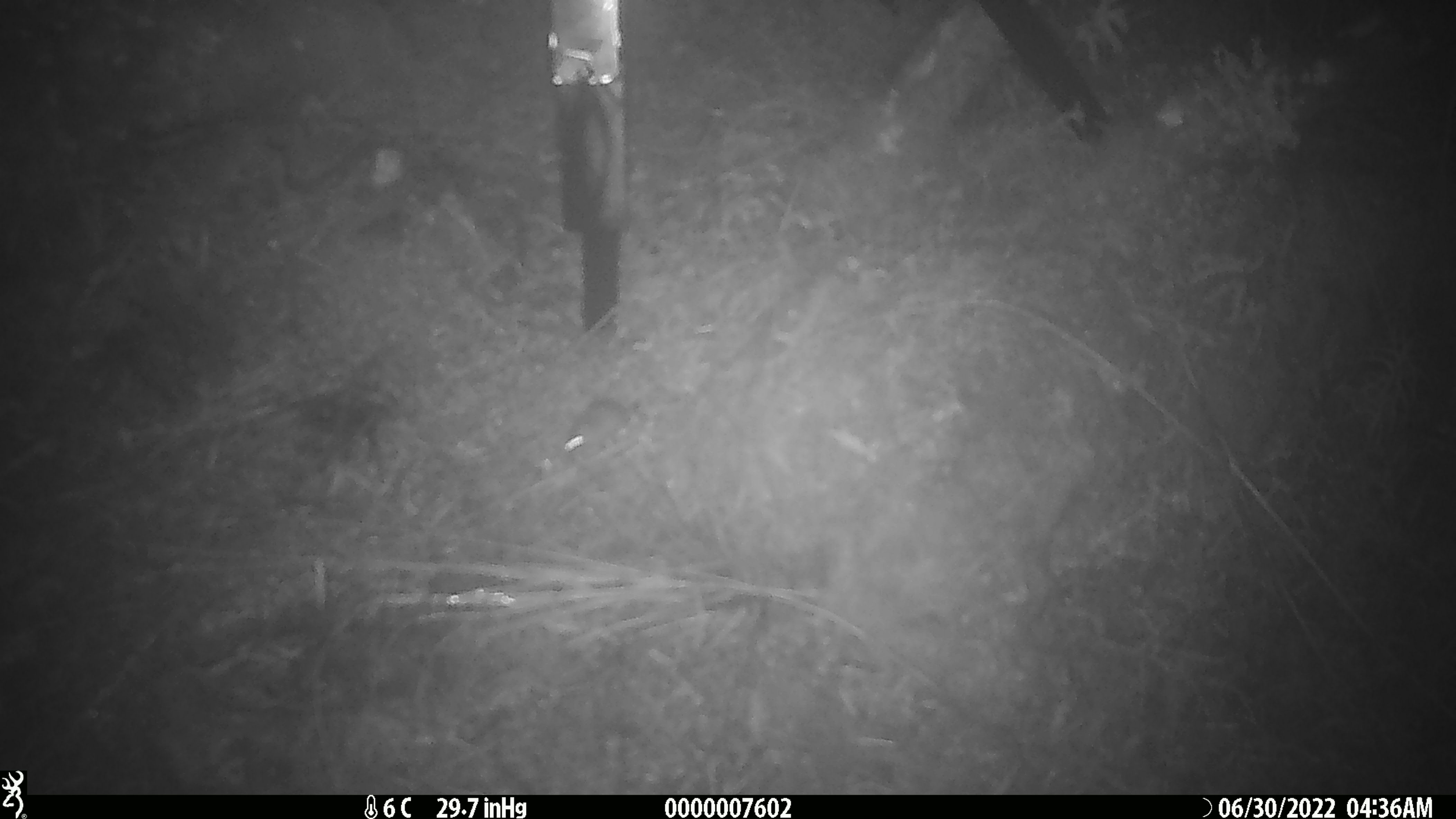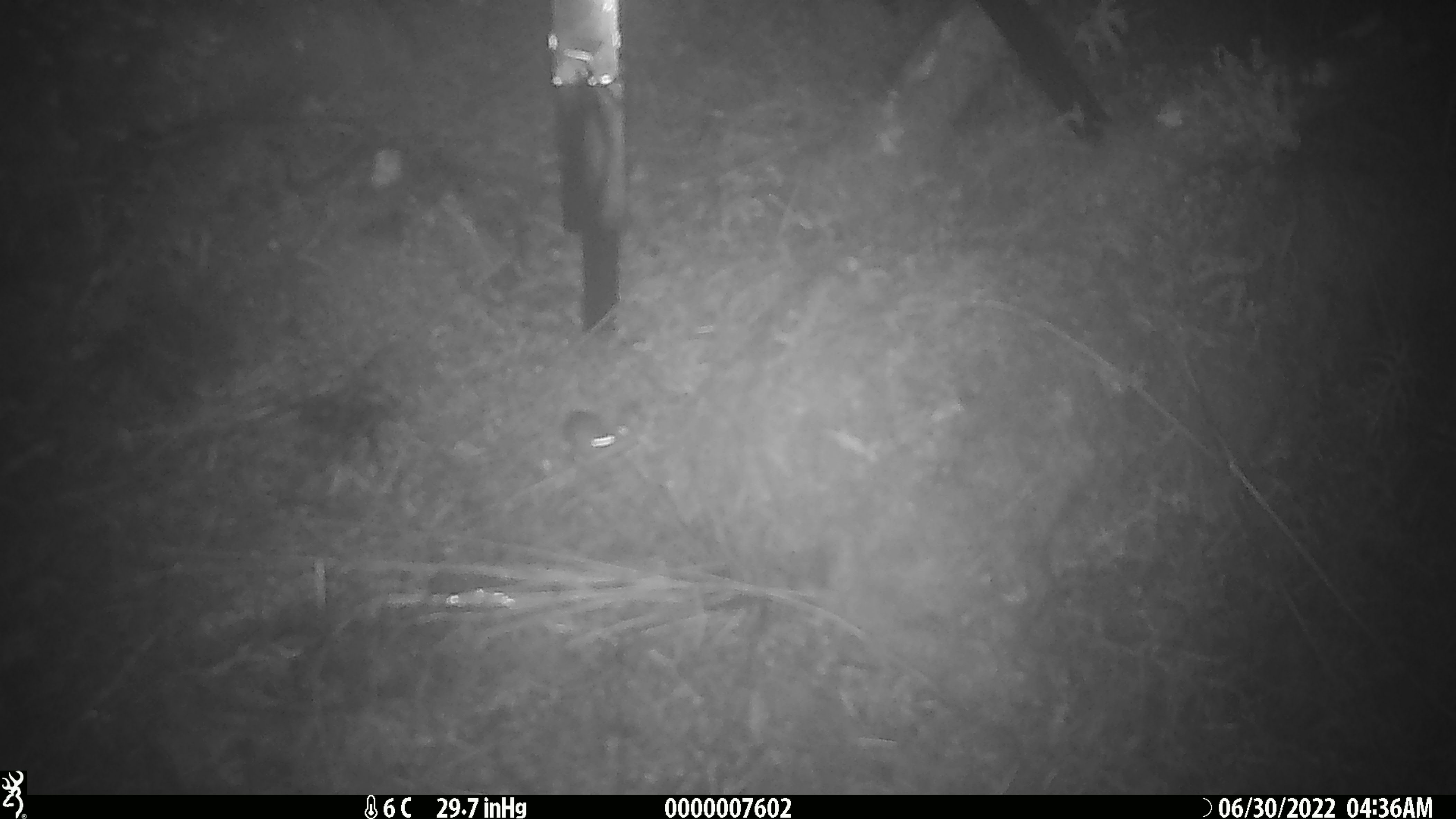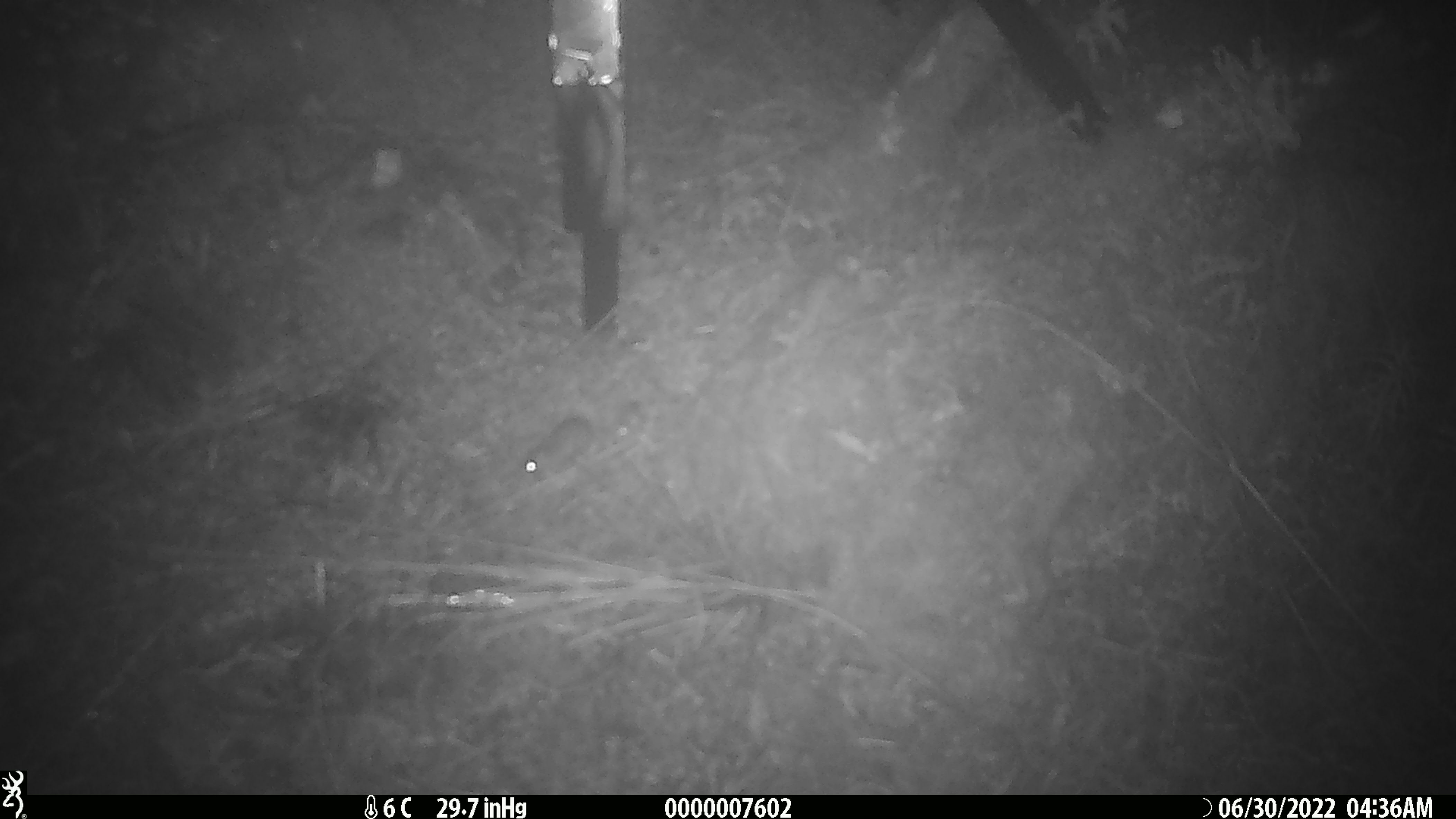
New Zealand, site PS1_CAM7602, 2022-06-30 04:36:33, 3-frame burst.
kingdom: Animalia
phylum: Chordata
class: Mammalia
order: Rodentia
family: Muridae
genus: Mus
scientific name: Mus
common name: mouse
Mouse (Mus).